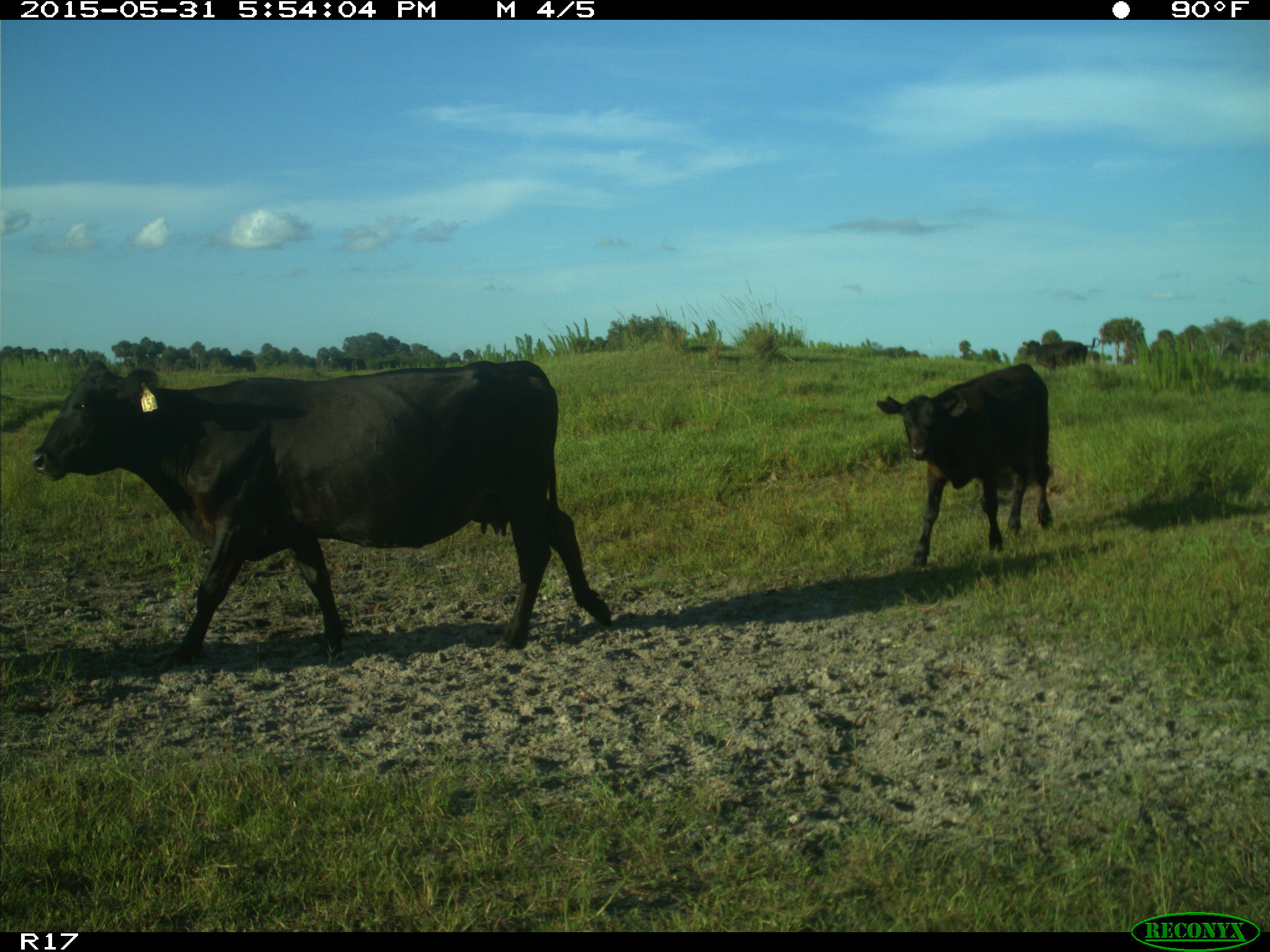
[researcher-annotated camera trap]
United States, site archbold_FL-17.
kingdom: Animalia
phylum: Chordata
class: Mammalia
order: Artiodactyla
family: Bovidae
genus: Bos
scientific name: Bos taurus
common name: domestic cow